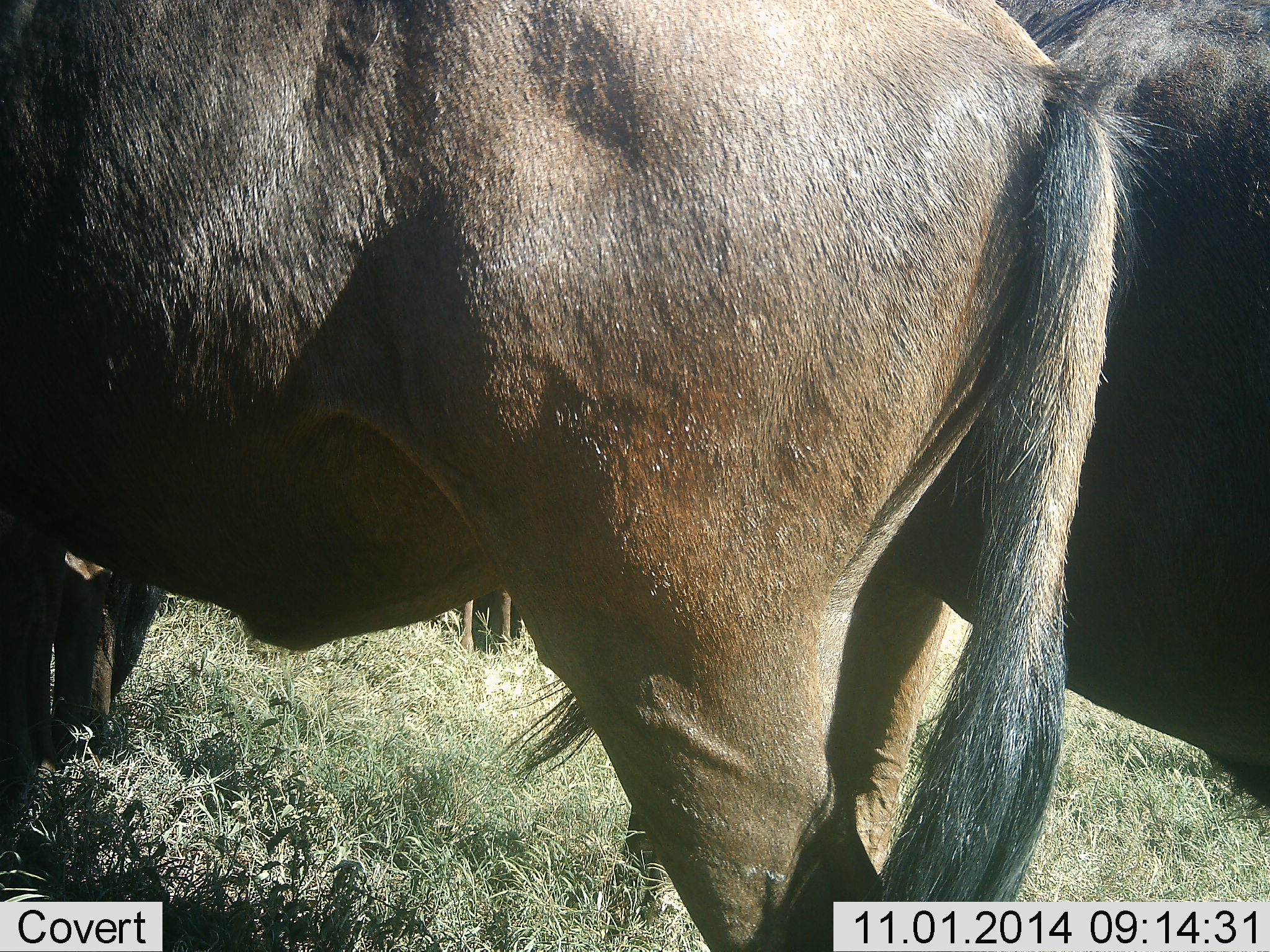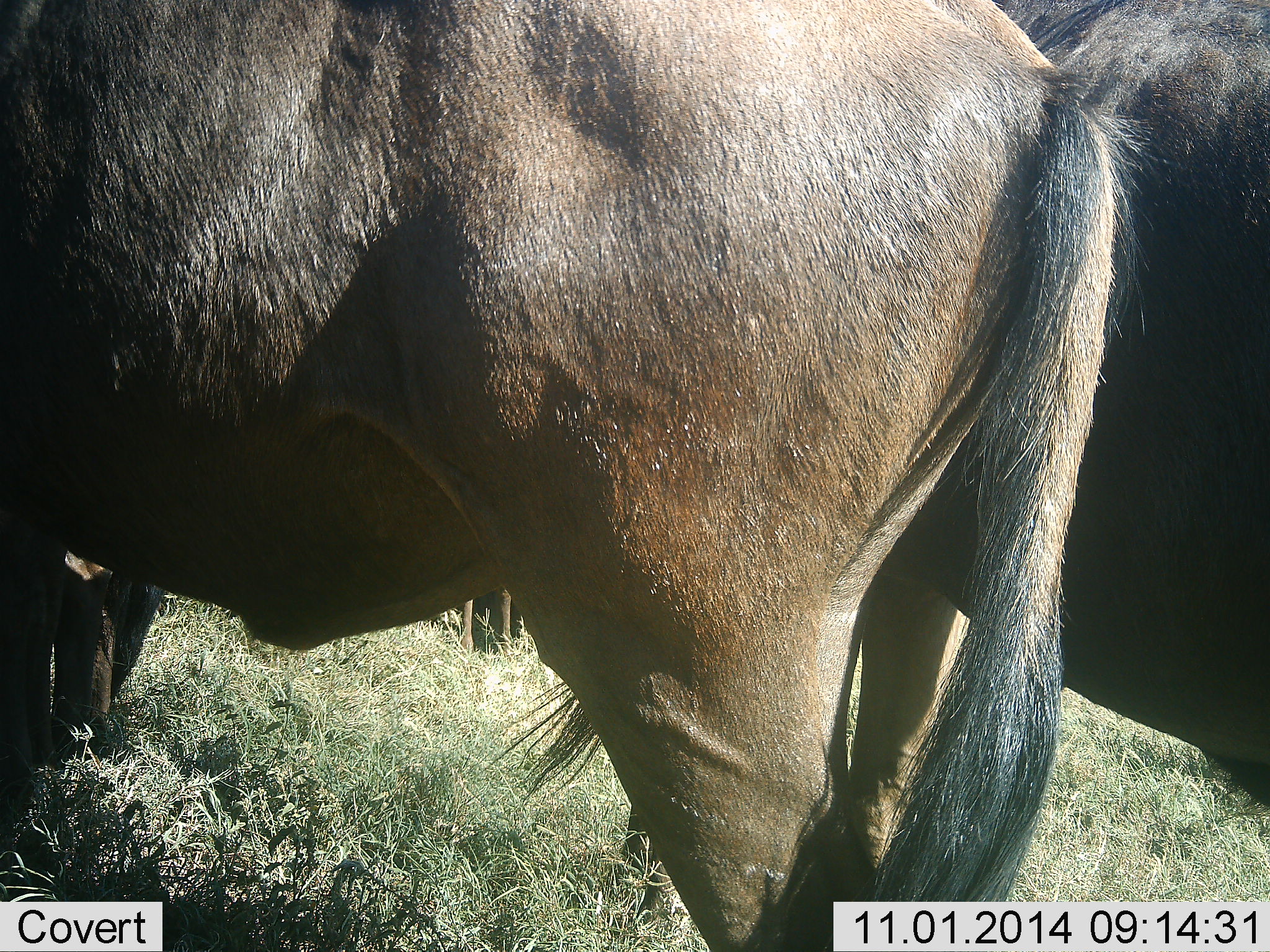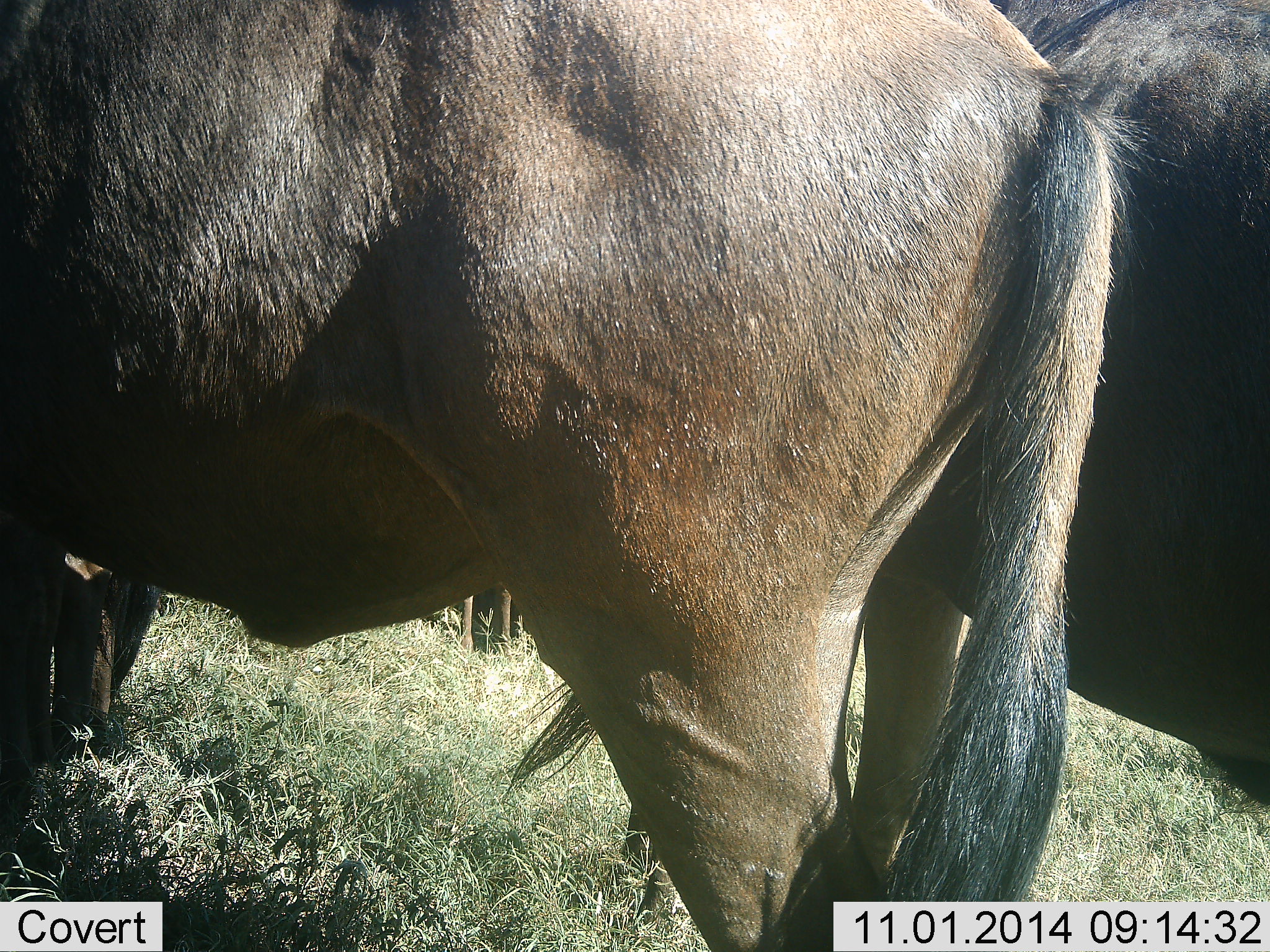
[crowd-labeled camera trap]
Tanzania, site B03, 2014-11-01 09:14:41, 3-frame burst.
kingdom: Animalia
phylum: Chordata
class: Mammalia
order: Artiodactyla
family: Bovidae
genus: Connochaetes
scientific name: Connochaetes taurinus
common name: blue wildebeest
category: wildebeest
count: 2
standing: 100%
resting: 0%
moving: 0%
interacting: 0%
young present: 0%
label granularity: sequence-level